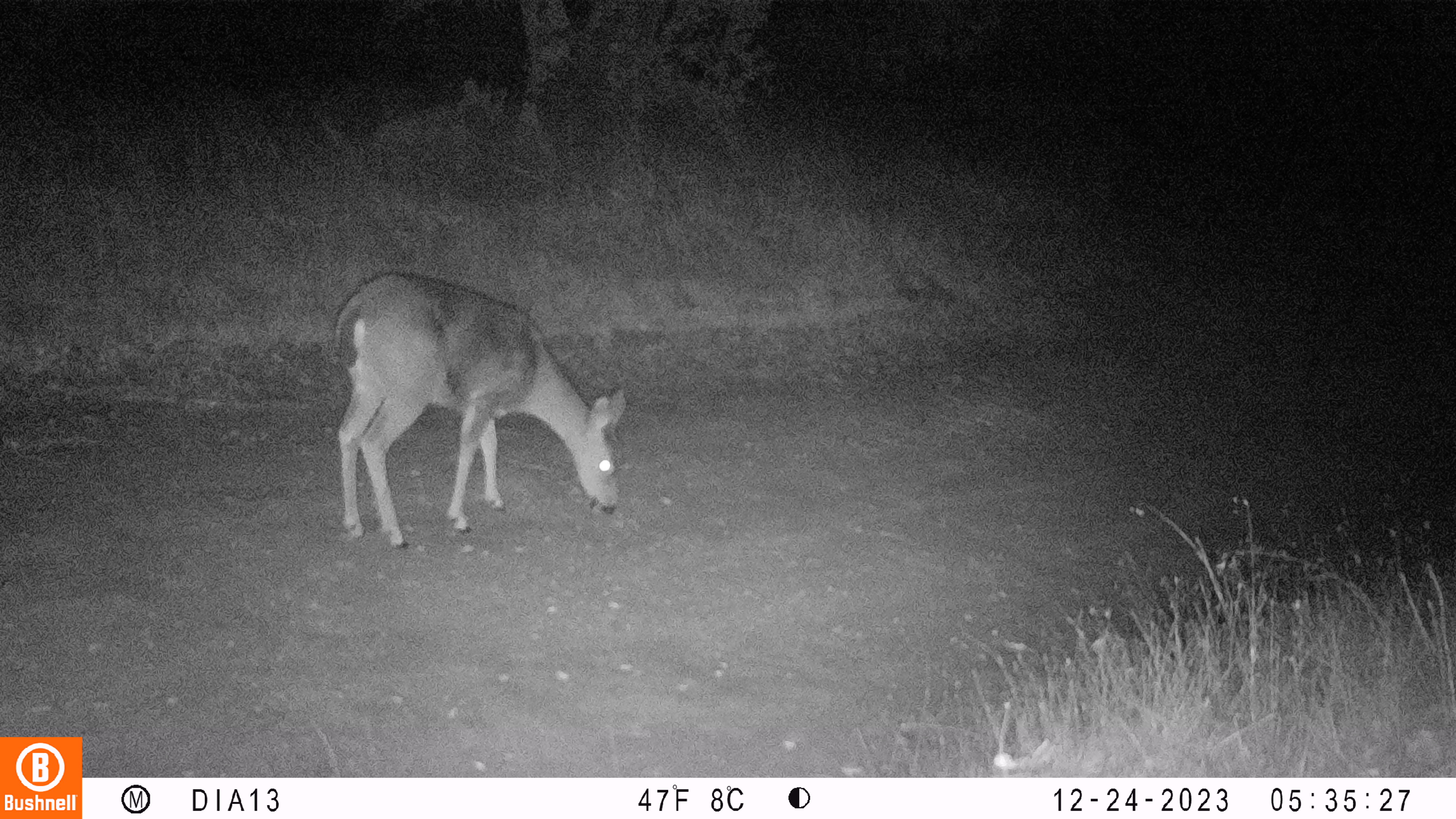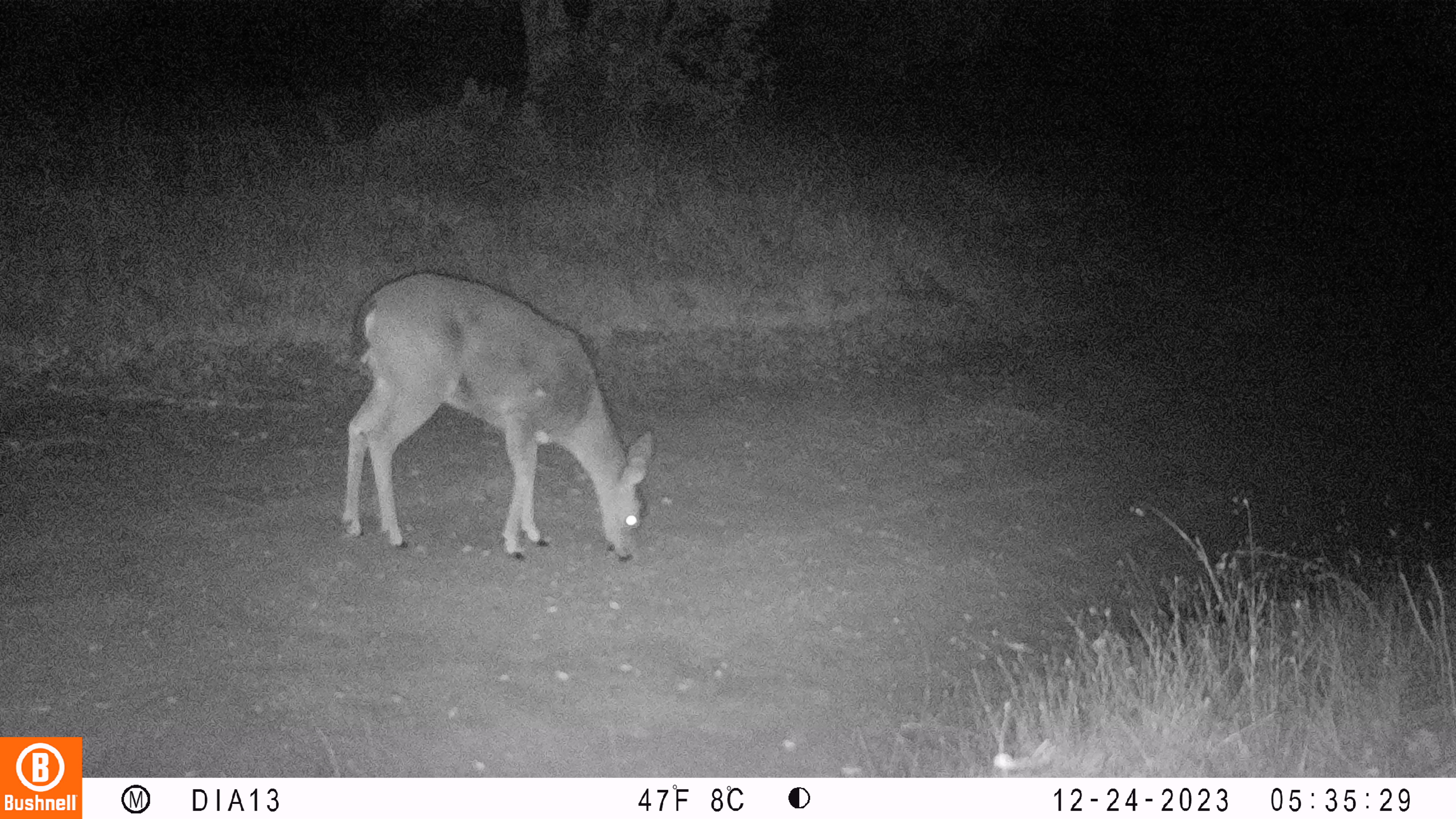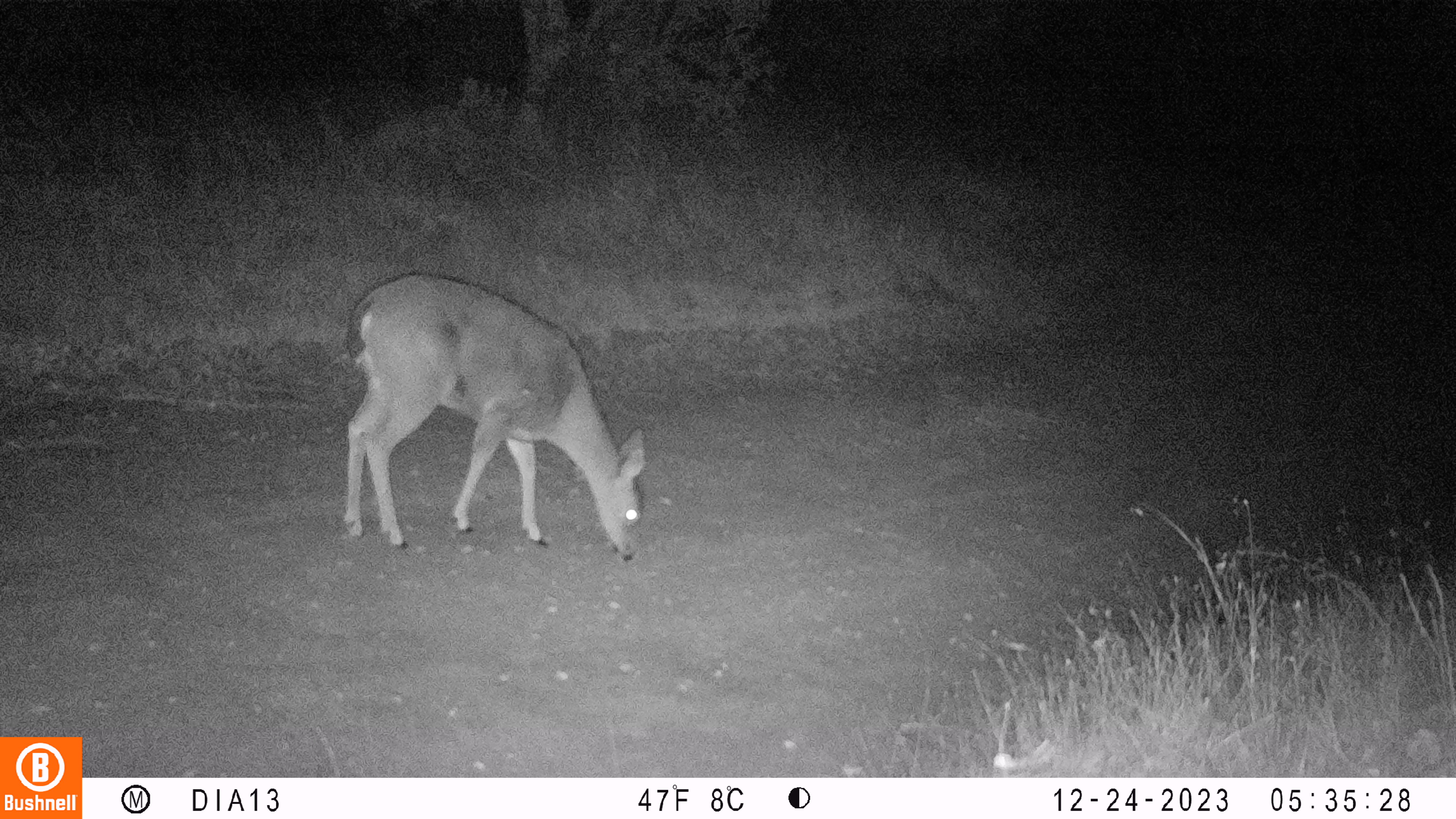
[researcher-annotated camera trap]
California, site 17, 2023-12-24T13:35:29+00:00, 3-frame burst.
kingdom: Animalia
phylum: Chordata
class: Mammalia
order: Artiodactyla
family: Cervidae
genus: Odocoileus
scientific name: Odocoileus hemionus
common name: mule deer